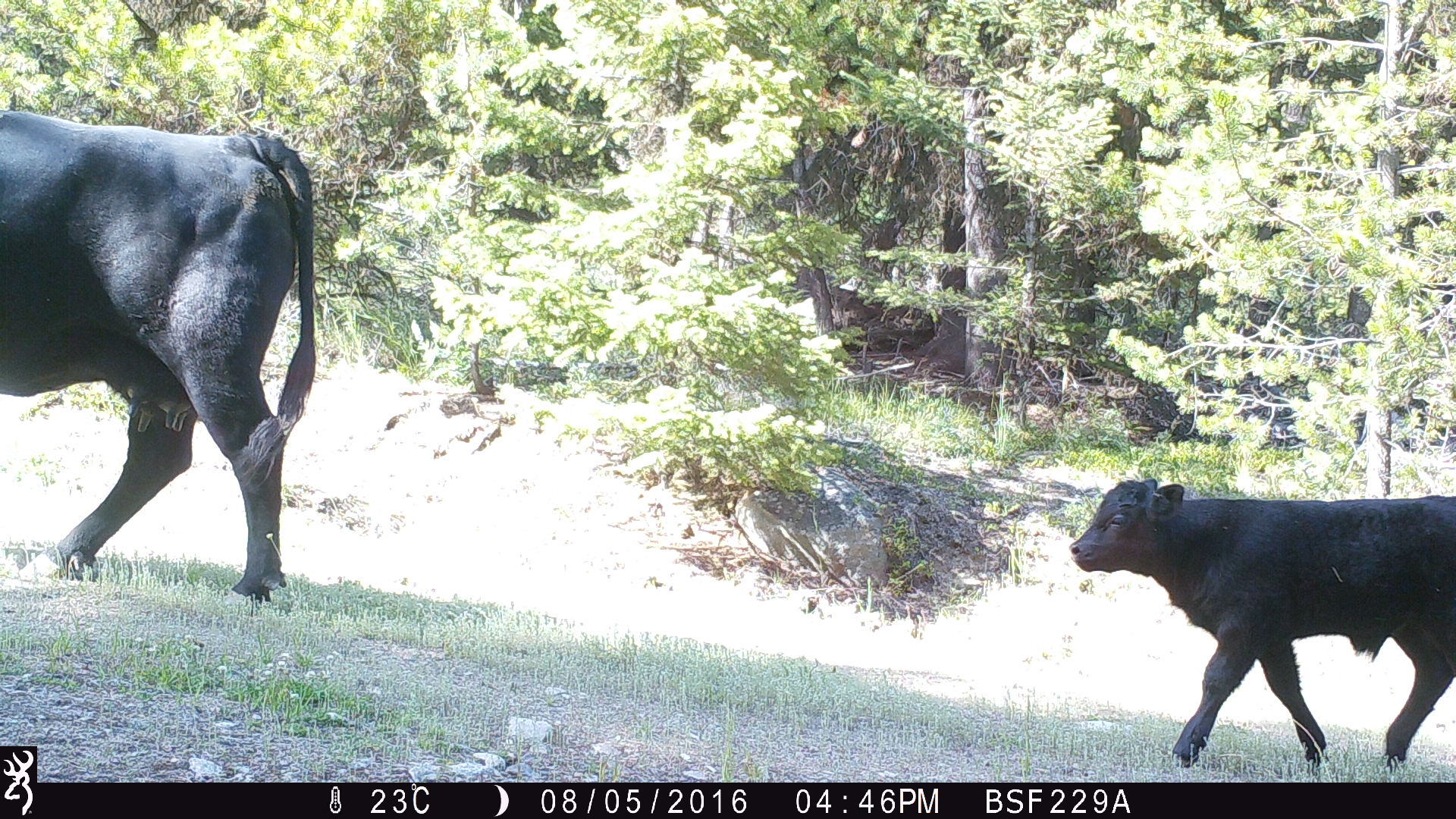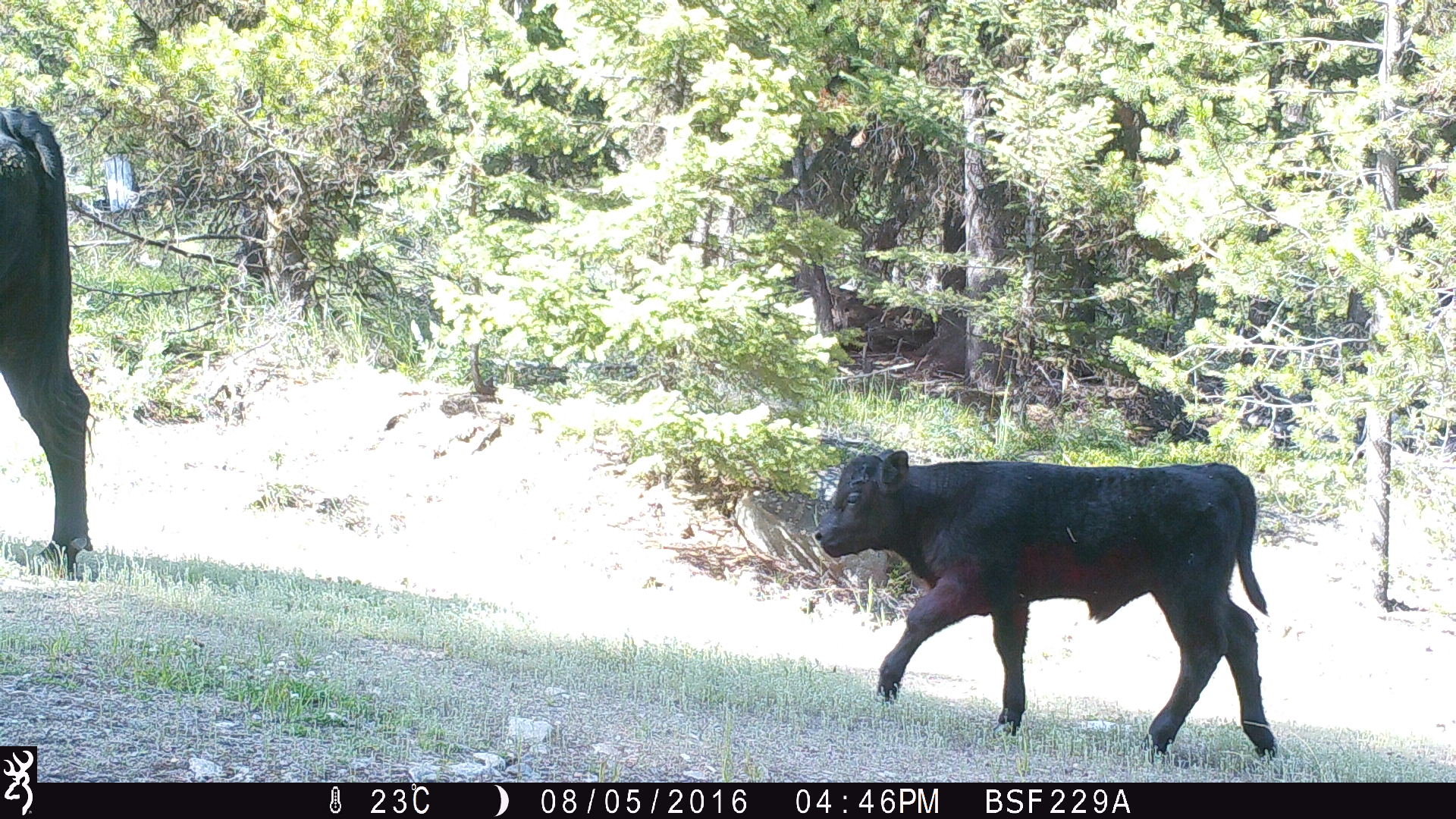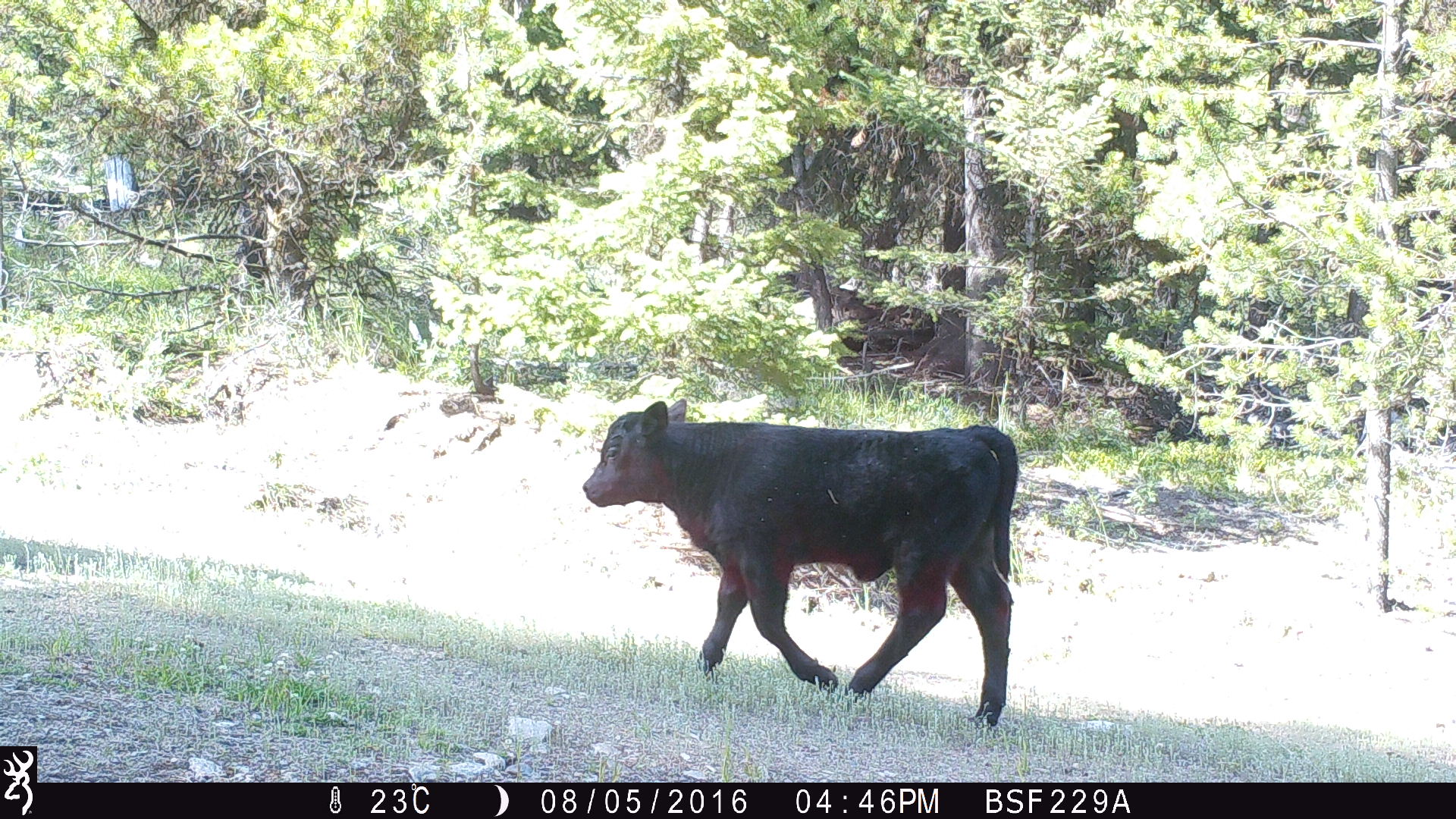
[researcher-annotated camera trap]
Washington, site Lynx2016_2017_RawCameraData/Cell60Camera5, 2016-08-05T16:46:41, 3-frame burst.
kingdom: Animalia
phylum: Chordata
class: Mammalia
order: Artiodactyla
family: Bovidae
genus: Bos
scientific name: Bos taurus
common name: domestic cattle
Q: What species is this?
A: Domestic cattle (Bos taurus).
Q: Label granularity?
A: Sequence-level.